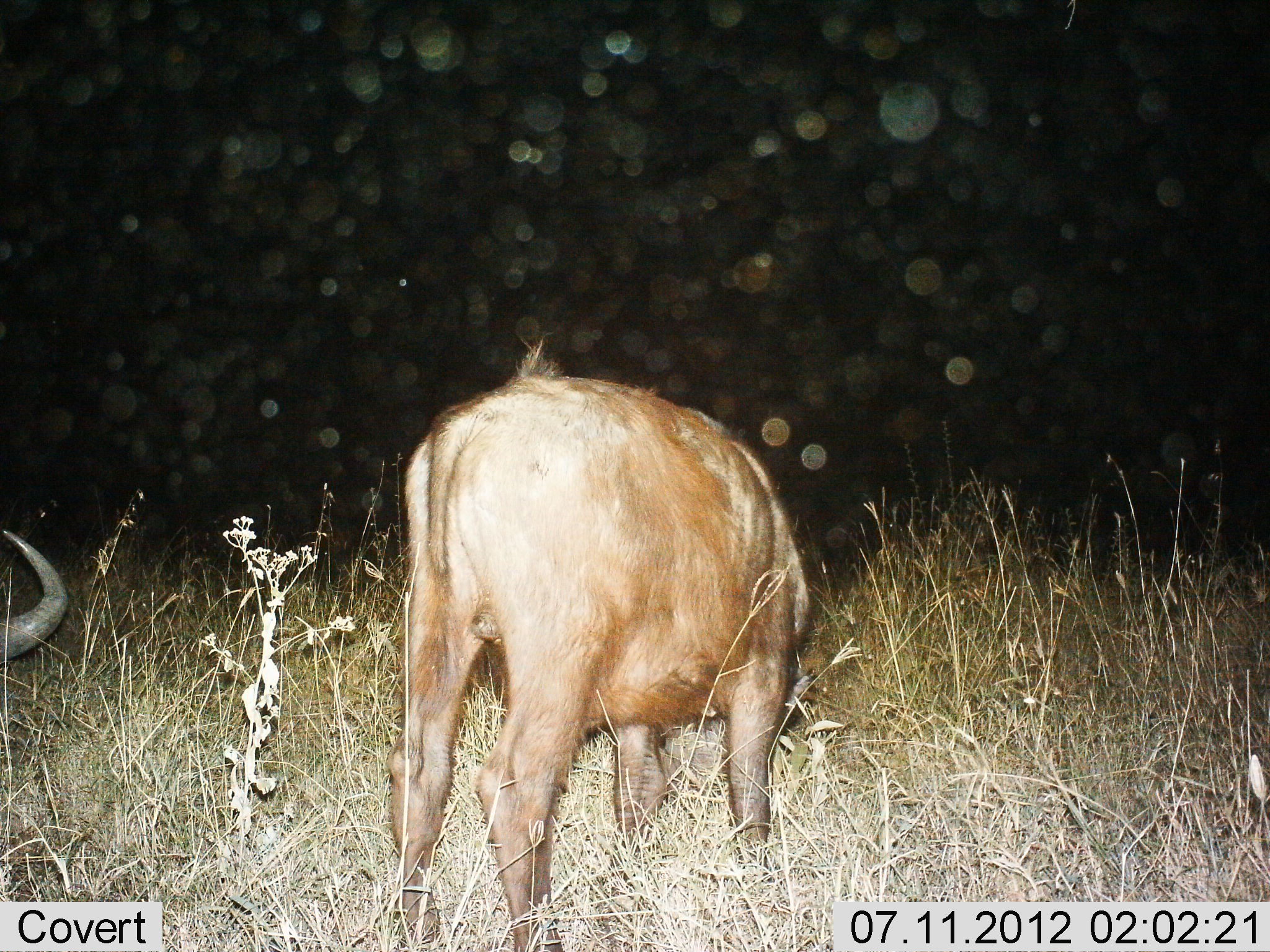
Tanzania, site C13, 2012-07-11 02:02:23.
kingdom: Animalia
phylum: Chordata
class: Mammalia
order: Artiodactyla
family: Bovidae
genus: Connochaetes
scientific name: Connochaetes taurinus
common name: blue wildebeest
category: wildebeest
Wildebeest (blue wildebeest) (Connochaetes taurinus), count 2. Behavior (volunteer vote fractions): standing 20%, resting 0%, moving 10%, interacting 0%. Young present (vote fraction): 10%. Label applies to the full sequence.